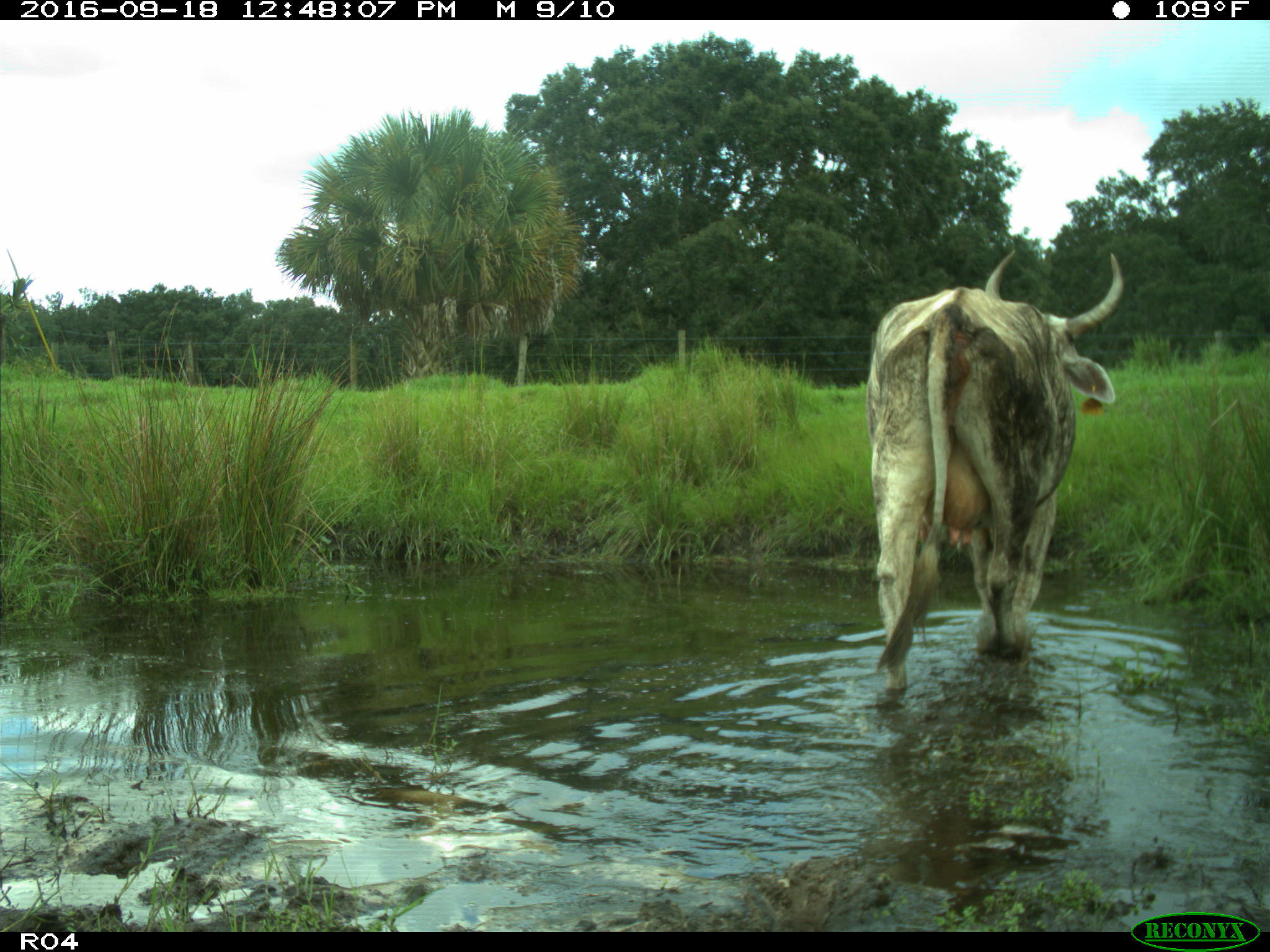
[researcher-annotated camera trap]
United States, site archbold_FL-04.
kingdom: Animalia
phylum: Chordata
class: Mammalia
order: Artiodactyla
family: Bovidae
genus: Bos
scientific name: Bos taurus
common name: domestic cow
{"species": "Bos taurus (domestic cow)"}